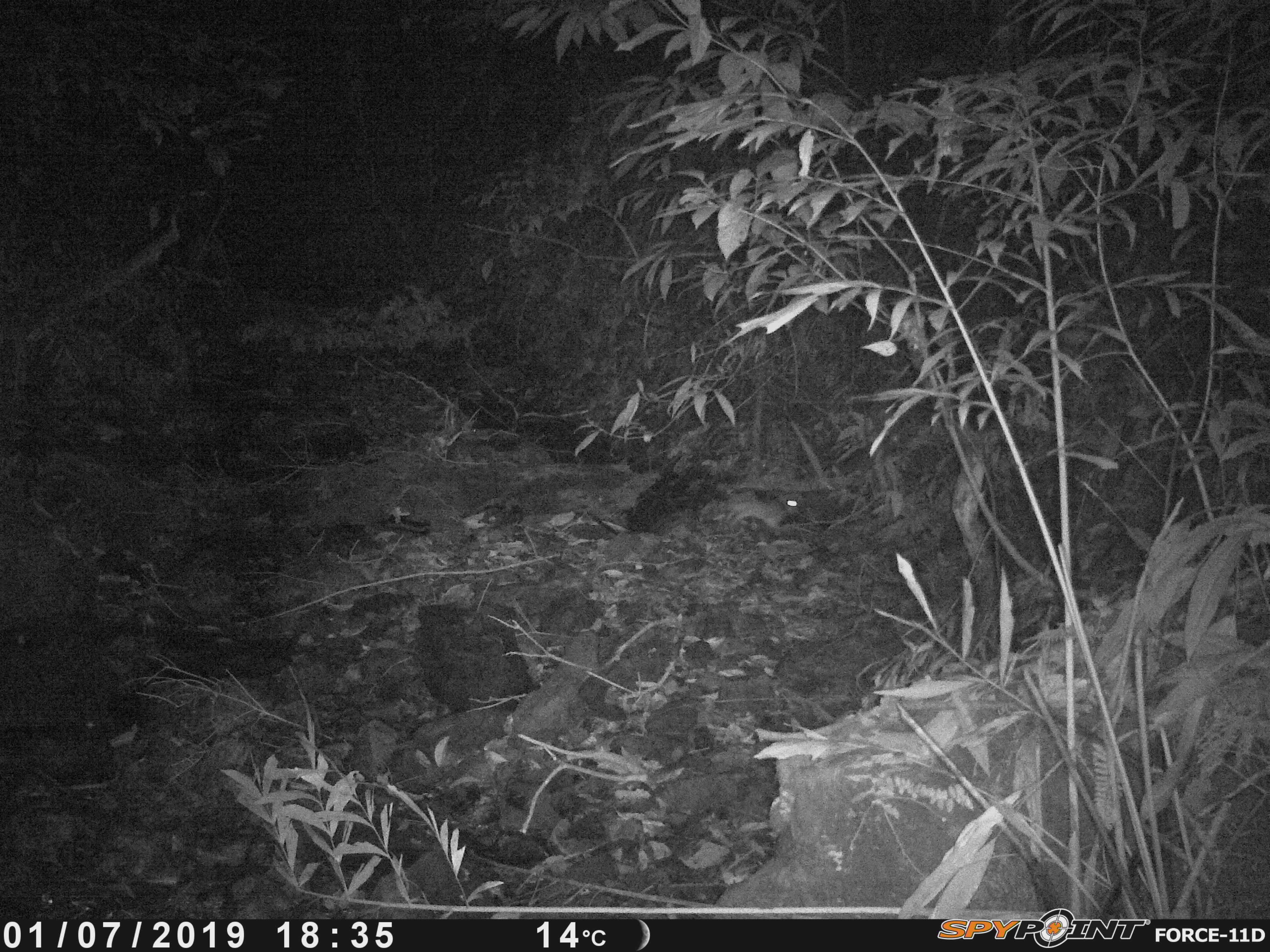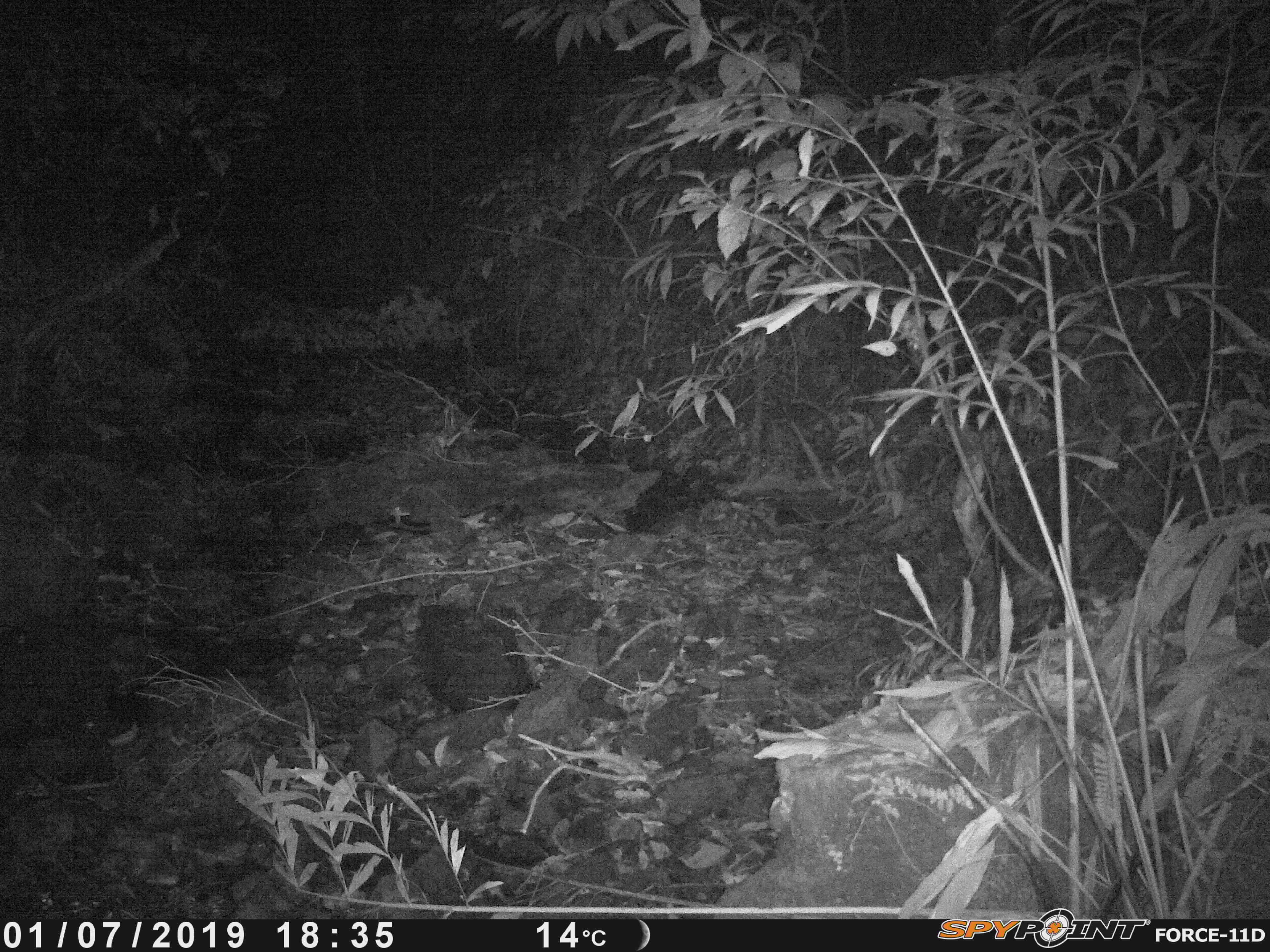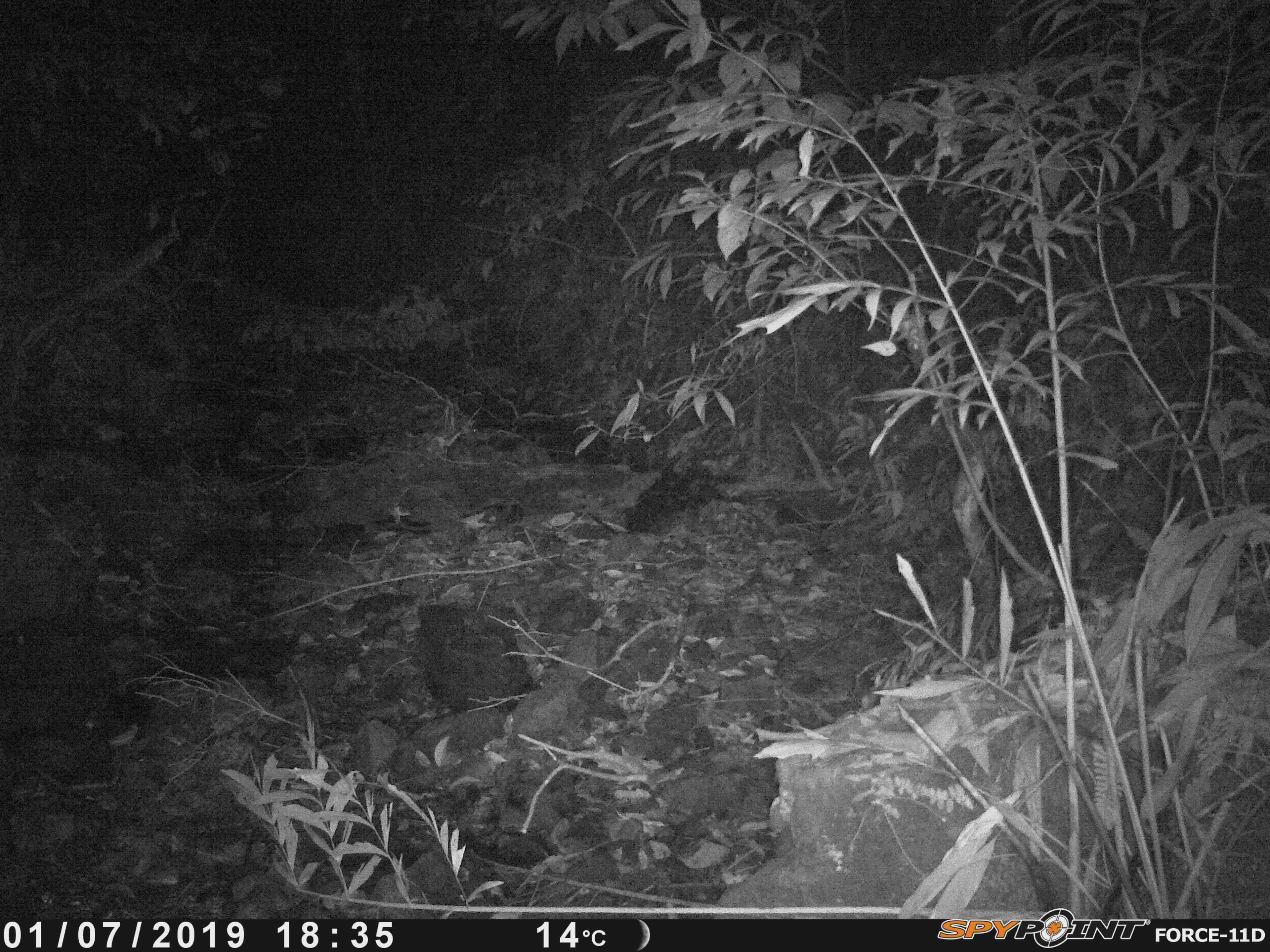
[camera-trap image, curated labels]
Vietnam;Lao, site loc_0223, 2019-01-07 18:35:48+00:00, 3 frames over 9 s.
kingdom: Animalia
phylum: Chordata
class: Mammalia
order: Lagomorpha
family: Leporidae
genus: Nesolagus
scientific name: Nesolagus timminsi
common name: annamite striped rabbit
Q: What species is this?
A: Annamite striped rabbit (Nesolagus timminsi).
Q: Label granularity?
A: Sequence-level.